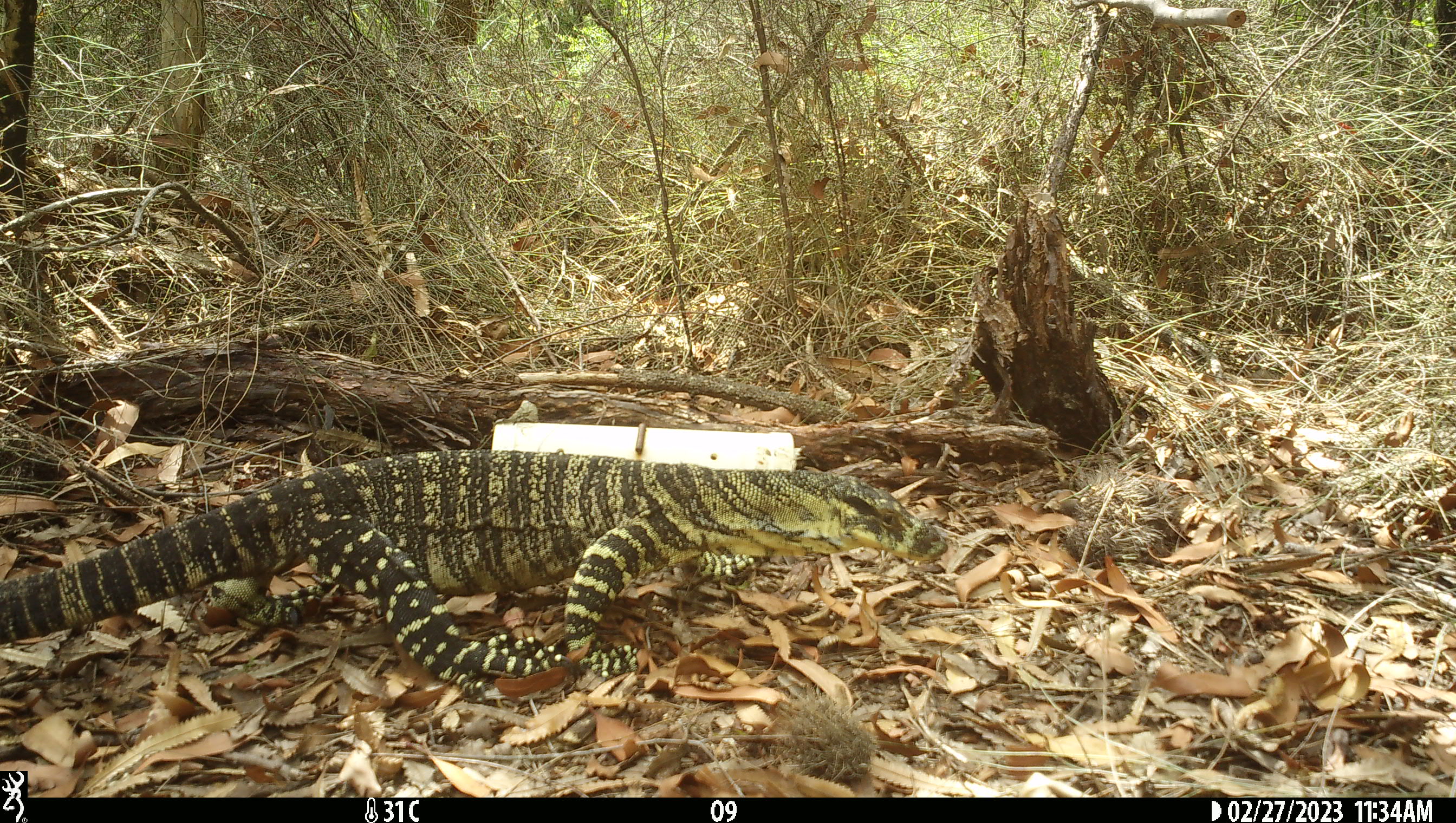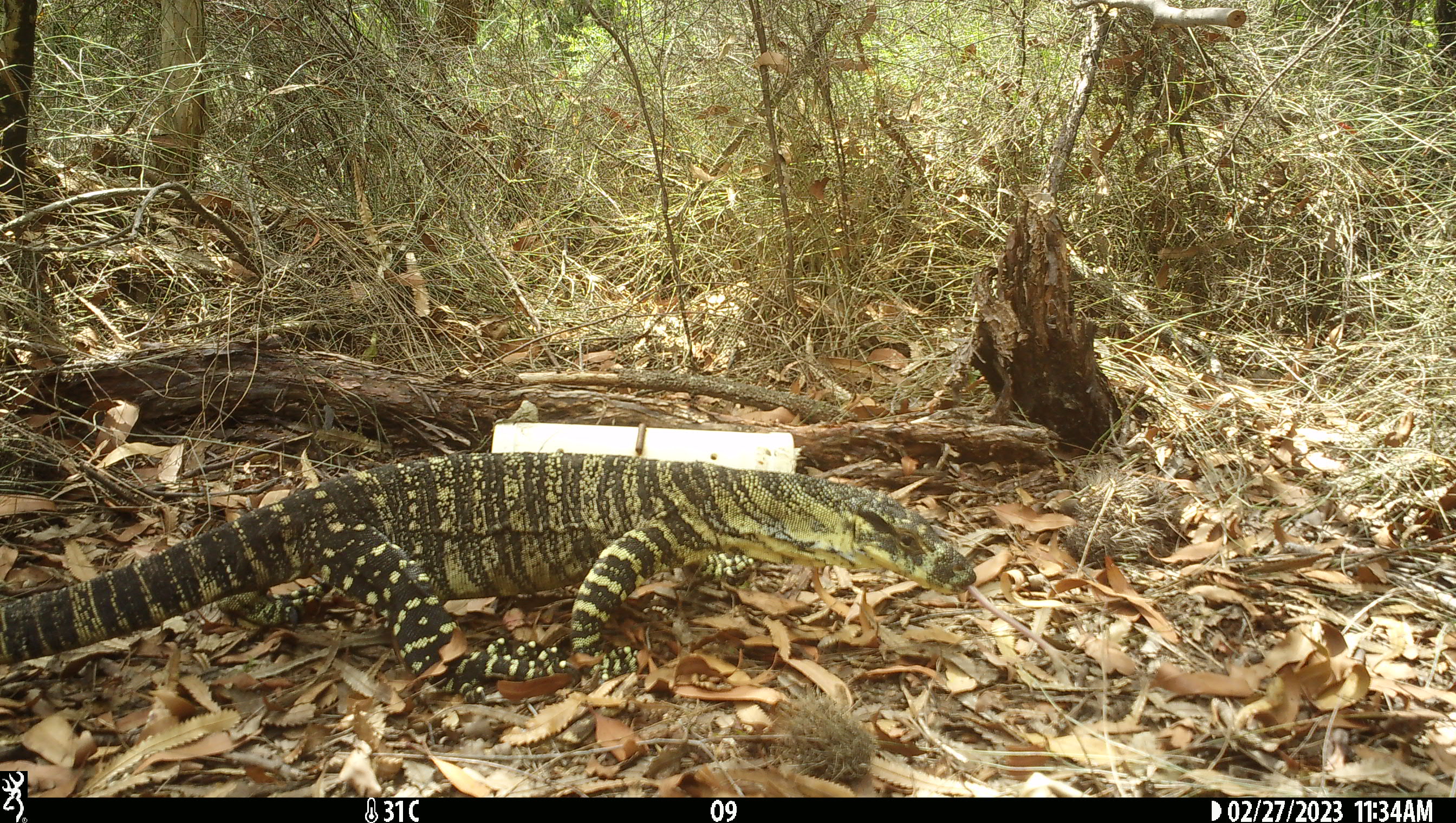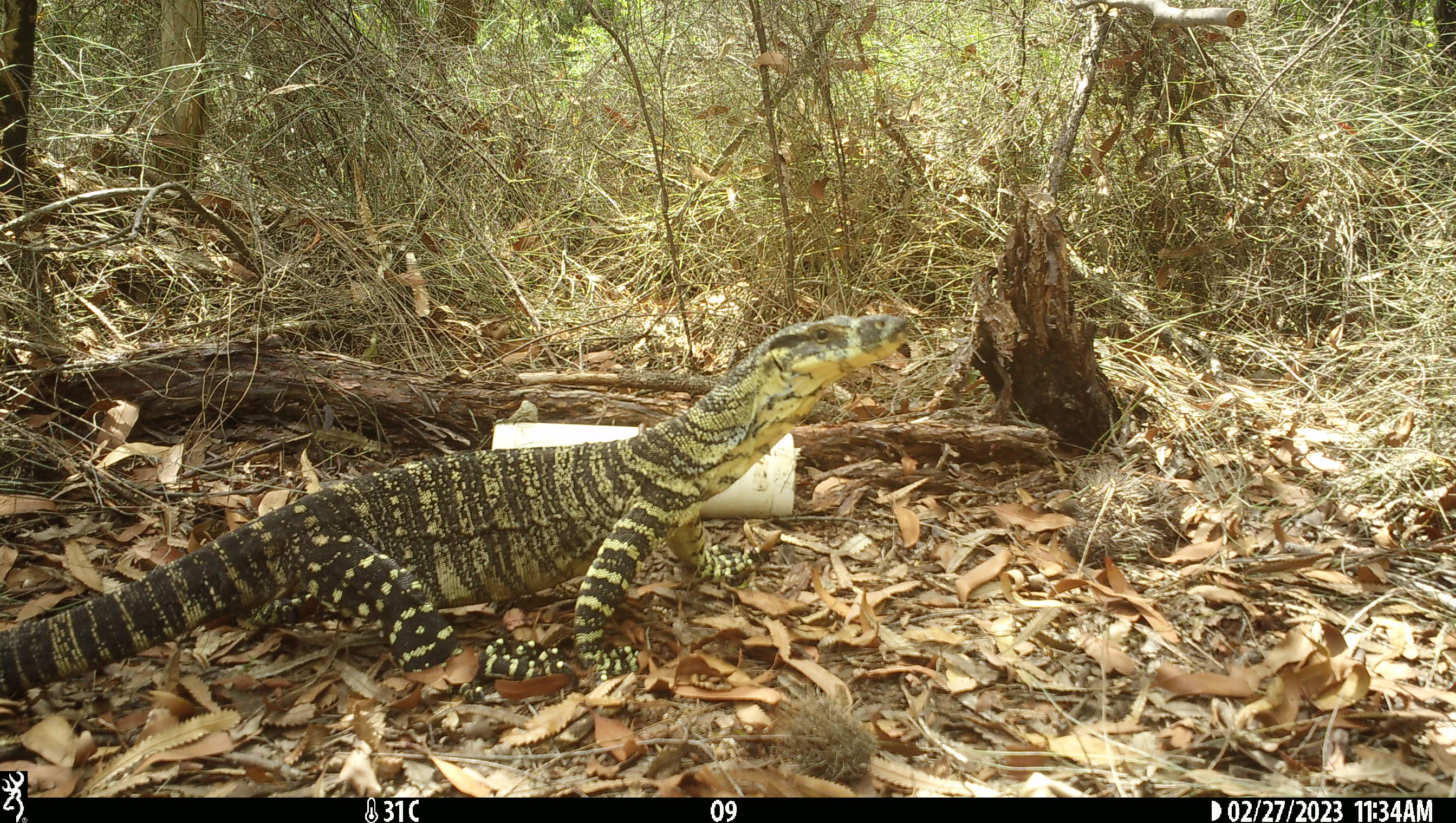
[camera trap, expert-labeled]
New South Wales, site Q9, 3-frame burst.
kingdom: Animalia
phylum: Chordata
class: Reptilia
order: Squamata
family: Varanidae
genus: Varanus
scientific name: Varanus varius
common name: lace monitor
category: goanna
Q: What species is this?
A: Goanna (lace monitor) (Varanus varius).